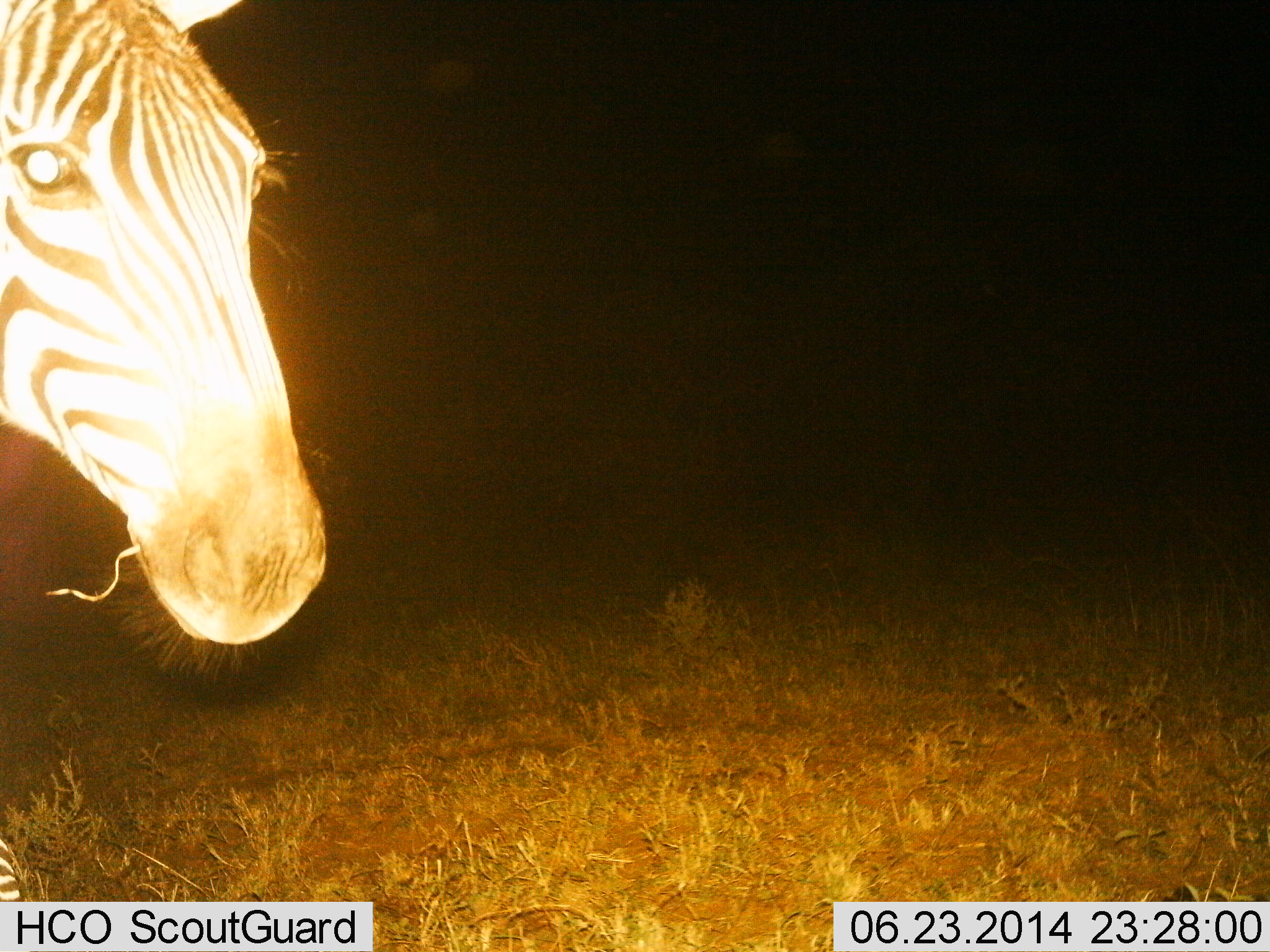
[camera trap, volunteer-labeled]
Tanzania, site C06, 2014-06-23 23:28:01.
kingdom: Animalia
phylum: Chordata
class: Mammalia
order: Perissodactyla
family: Equidae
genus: Equus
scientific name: Equus quagga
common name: plains zebra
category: zebra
Zebra (plains zebra) (Equus quagga), count 1. Behavior (volunteer vote fractions): standing 90%, resting 0%, moving 0%, interacting 10%. Young present (vote fraction): 0%. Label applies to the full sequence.